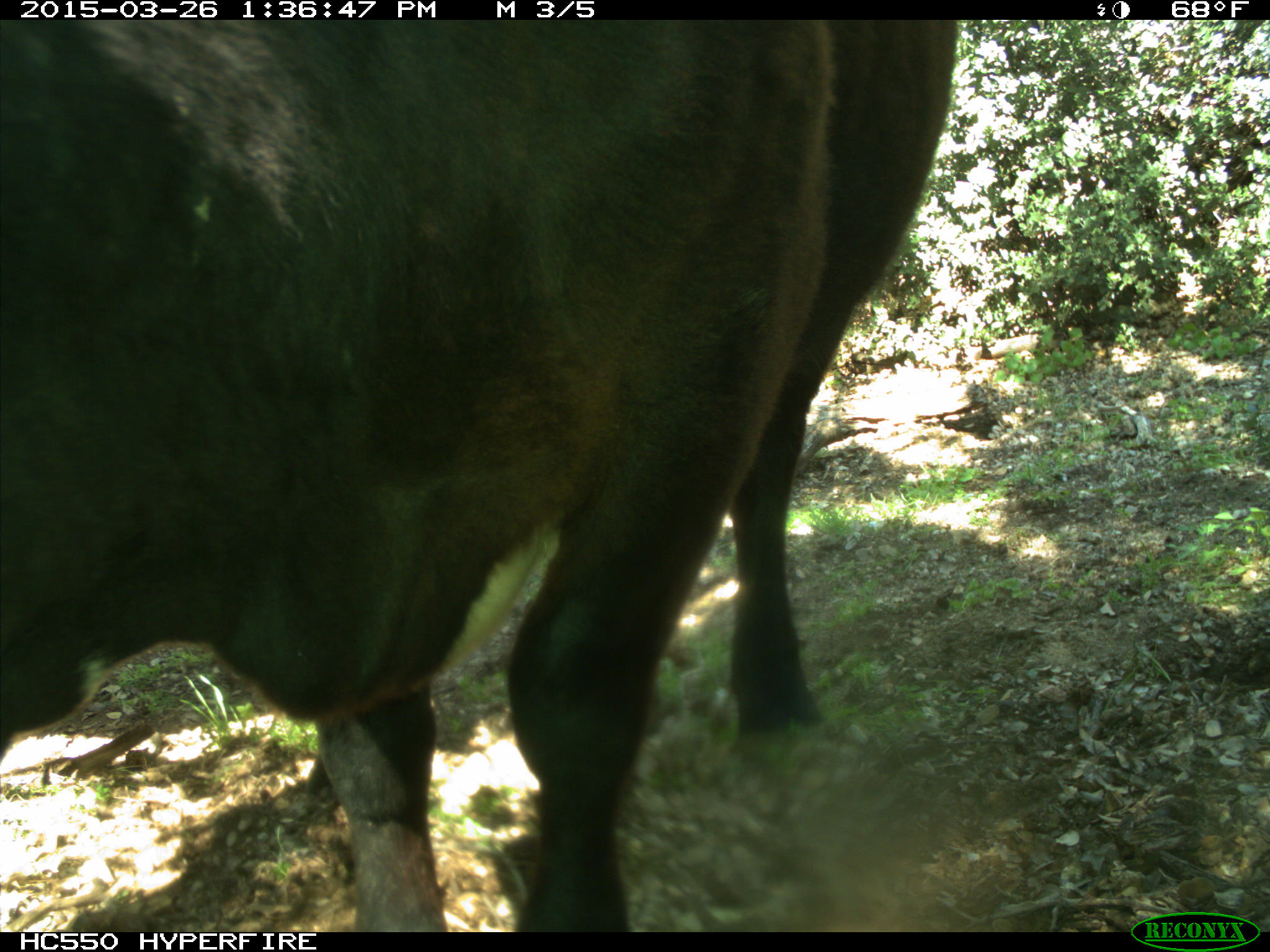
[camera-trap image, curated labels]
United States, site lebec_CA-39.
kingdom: Animalia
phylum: Chordata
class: Mammalia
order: Artiodactyla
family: Bovidae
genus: Bos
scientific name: Bos taurus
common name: domestic cow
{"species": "Bos taurus (domestic cow)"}